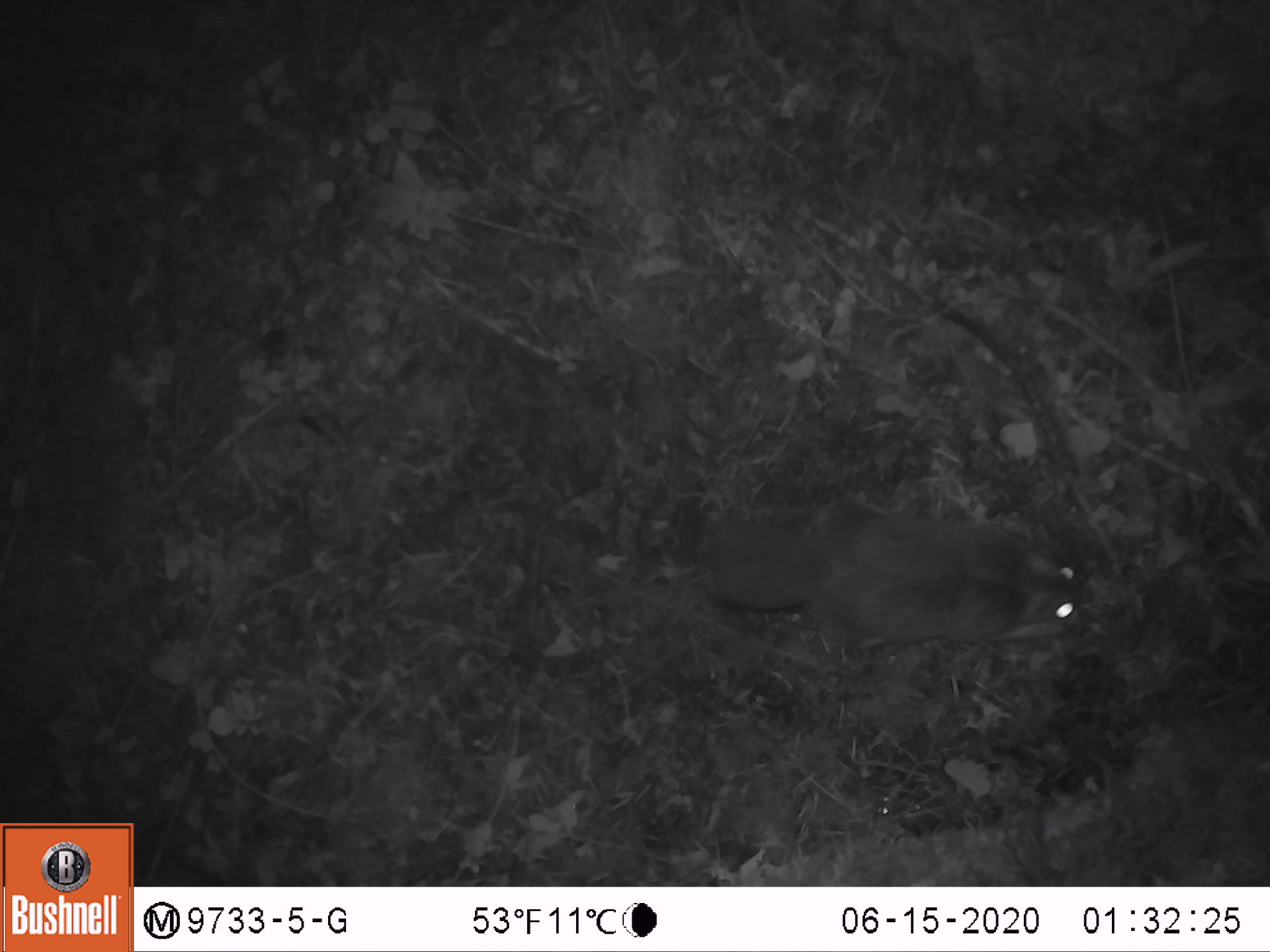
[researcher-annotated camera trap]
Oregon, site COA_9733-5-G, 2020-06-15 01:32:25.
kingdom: Animalia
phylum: Chordata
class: Mammalia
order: Rodentia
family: Sciuridae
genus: Glaucomys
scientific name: Glaucomys oregonensis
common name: humboldt's flying squirrel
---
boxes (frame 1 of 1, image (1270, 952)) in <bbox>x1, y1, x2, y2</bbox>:
humboldt's flying squirrel: <bbox>694, 499, 1090, 666</bbox>